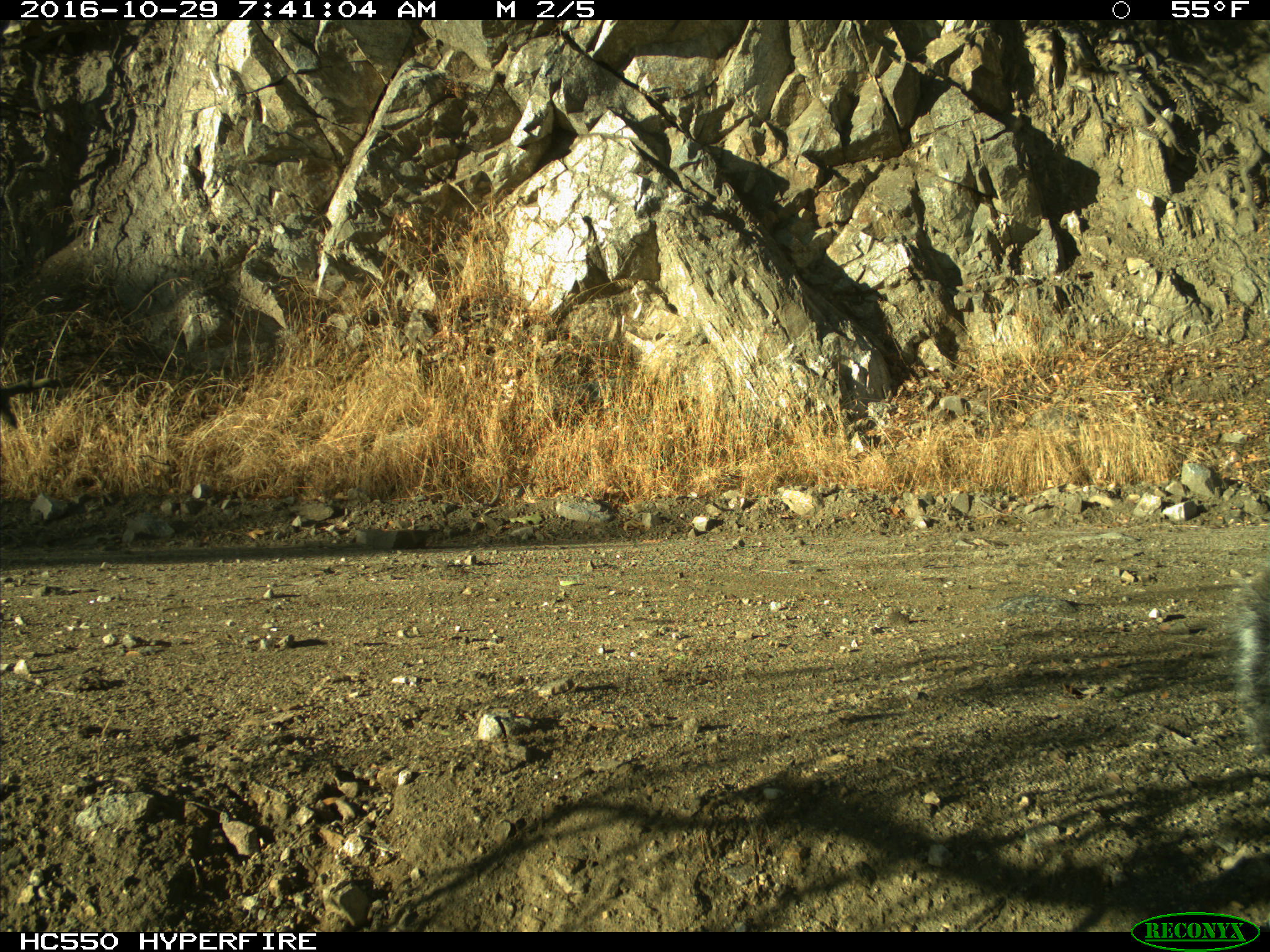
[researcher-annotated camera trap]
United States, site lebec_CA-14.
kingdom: Animalia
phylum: Chordata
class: Mammalia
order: Rodentia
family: Sciuridae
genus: Sciurus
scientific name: Sciurus carolinensis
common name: eastern gray squirrel